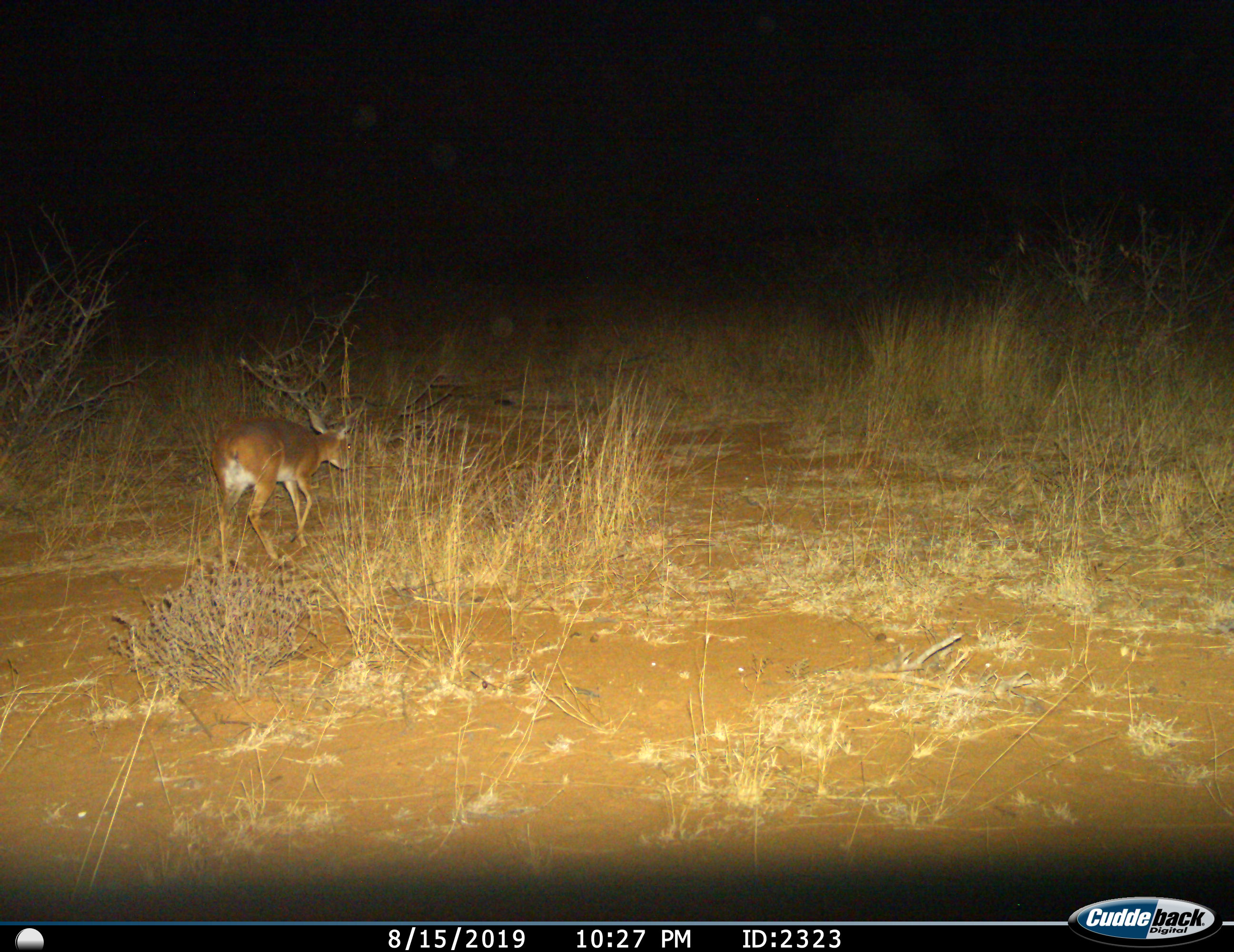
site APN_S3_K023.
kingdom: Animalia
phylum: Chordata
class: Mammalia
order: Artiodactyla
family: Bovidae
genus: Raphicerus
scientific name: Raphicerus campestris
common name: steenbok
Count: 1.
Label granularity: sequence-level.